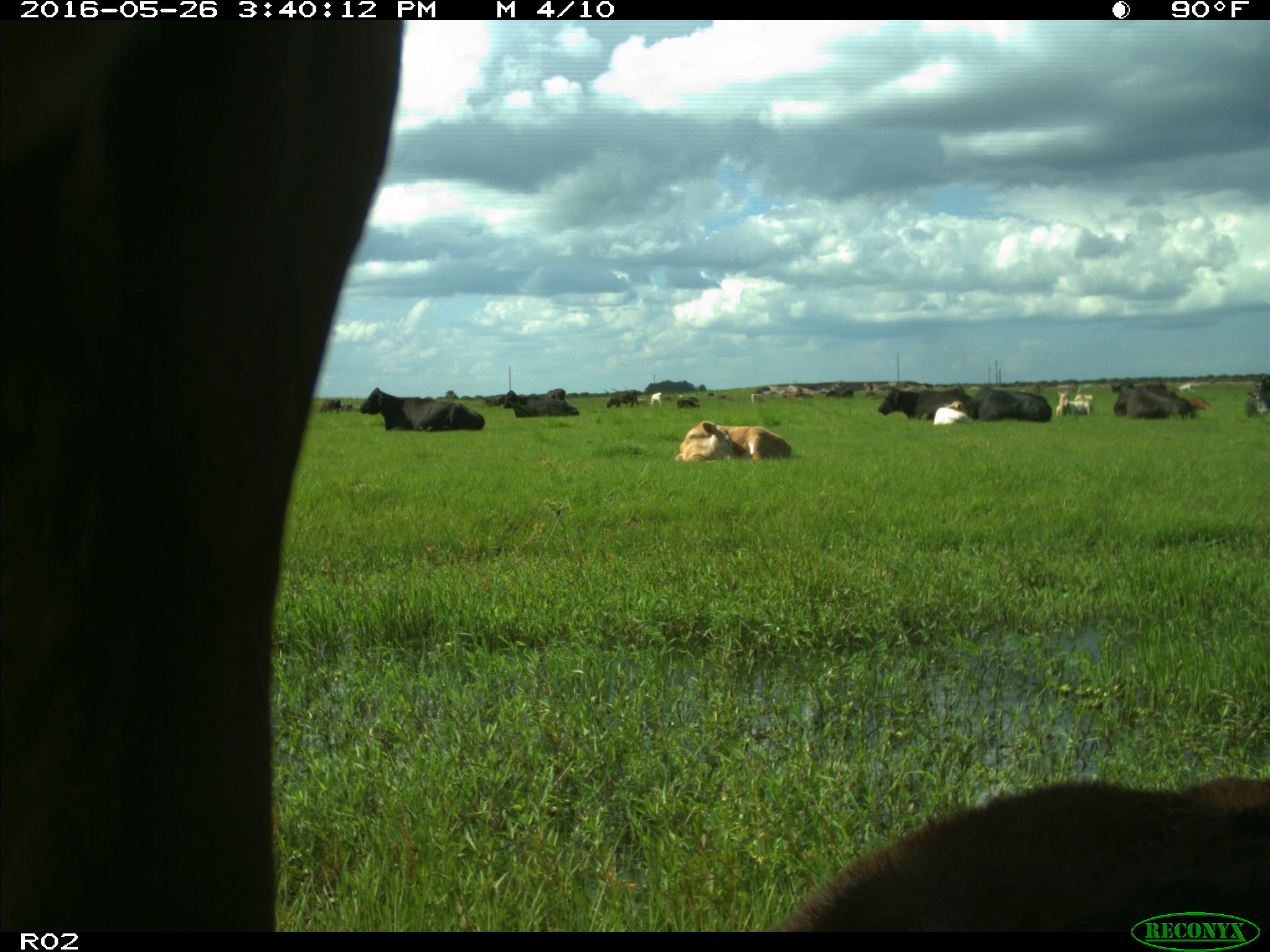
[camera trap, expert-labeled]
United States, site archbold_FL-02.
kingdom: Animalia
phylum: Chordata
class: Mammalia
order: Artiodactyla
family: Bovidae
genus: Bos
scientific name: Bos taurus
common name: domestic cow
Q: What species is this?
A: Bos taurus (domestic cow).